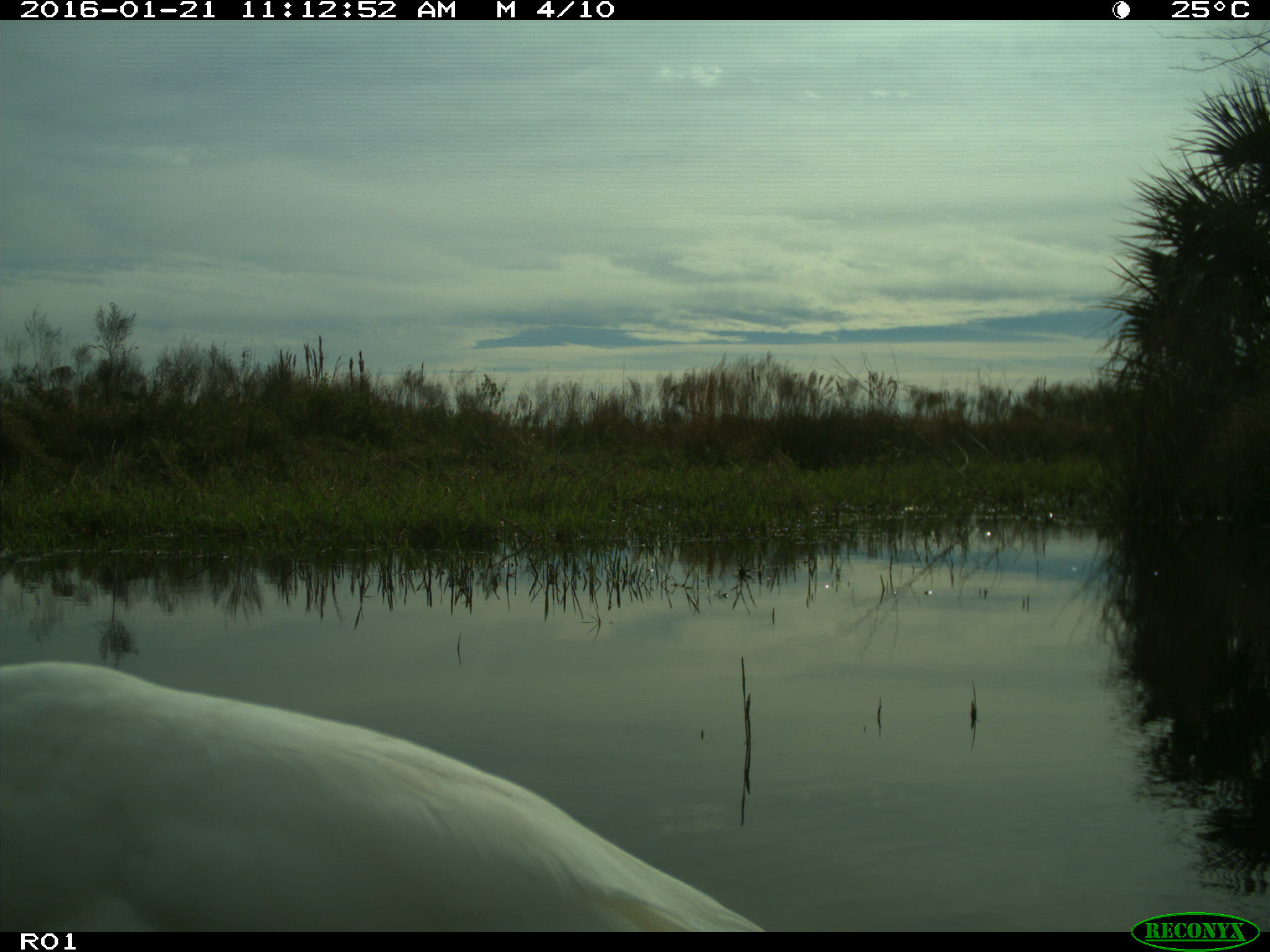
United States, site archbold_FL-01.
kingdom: Animalia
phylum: Chordata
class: Aves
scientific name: Aves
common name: birds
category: unidentified bird